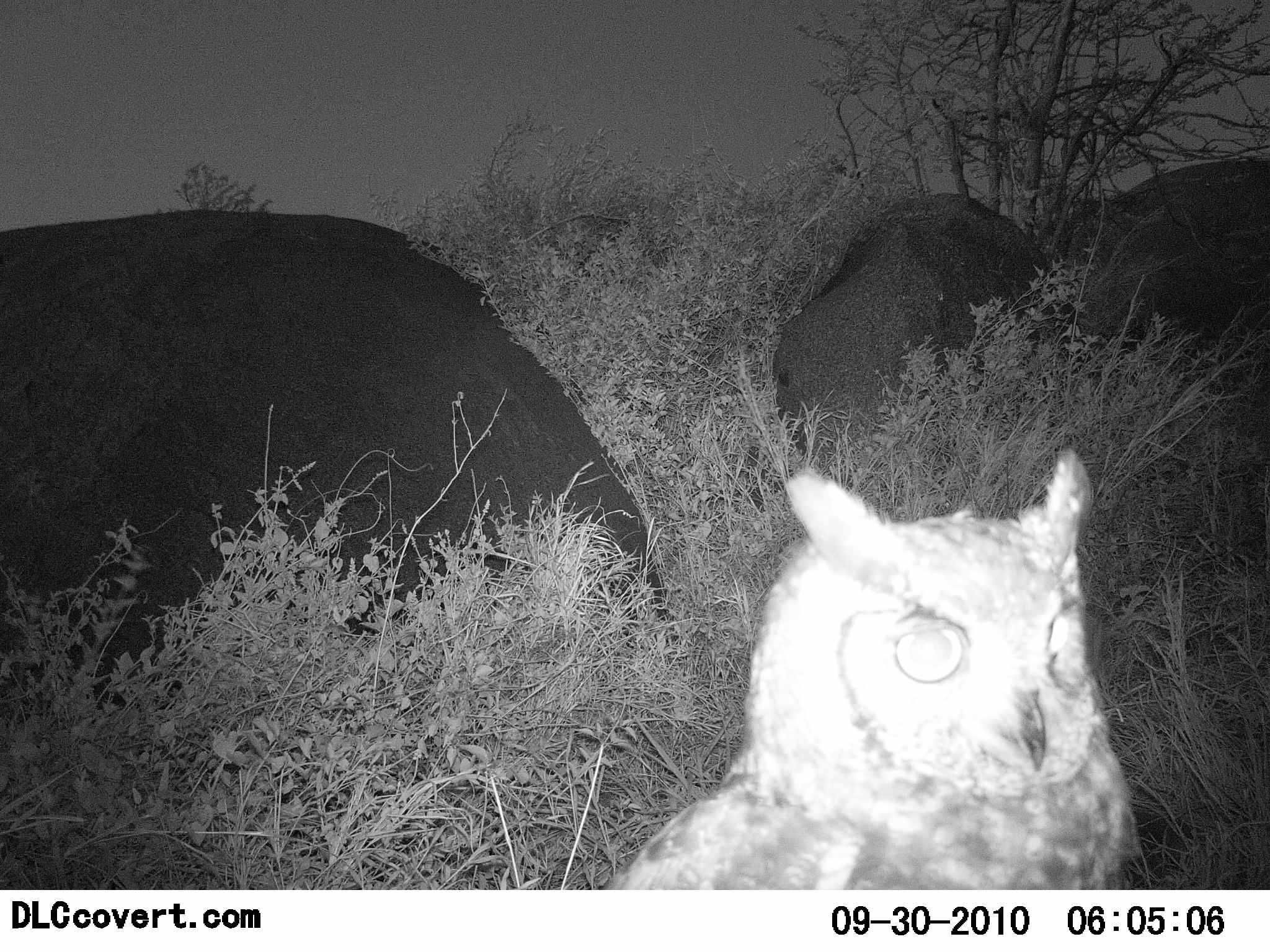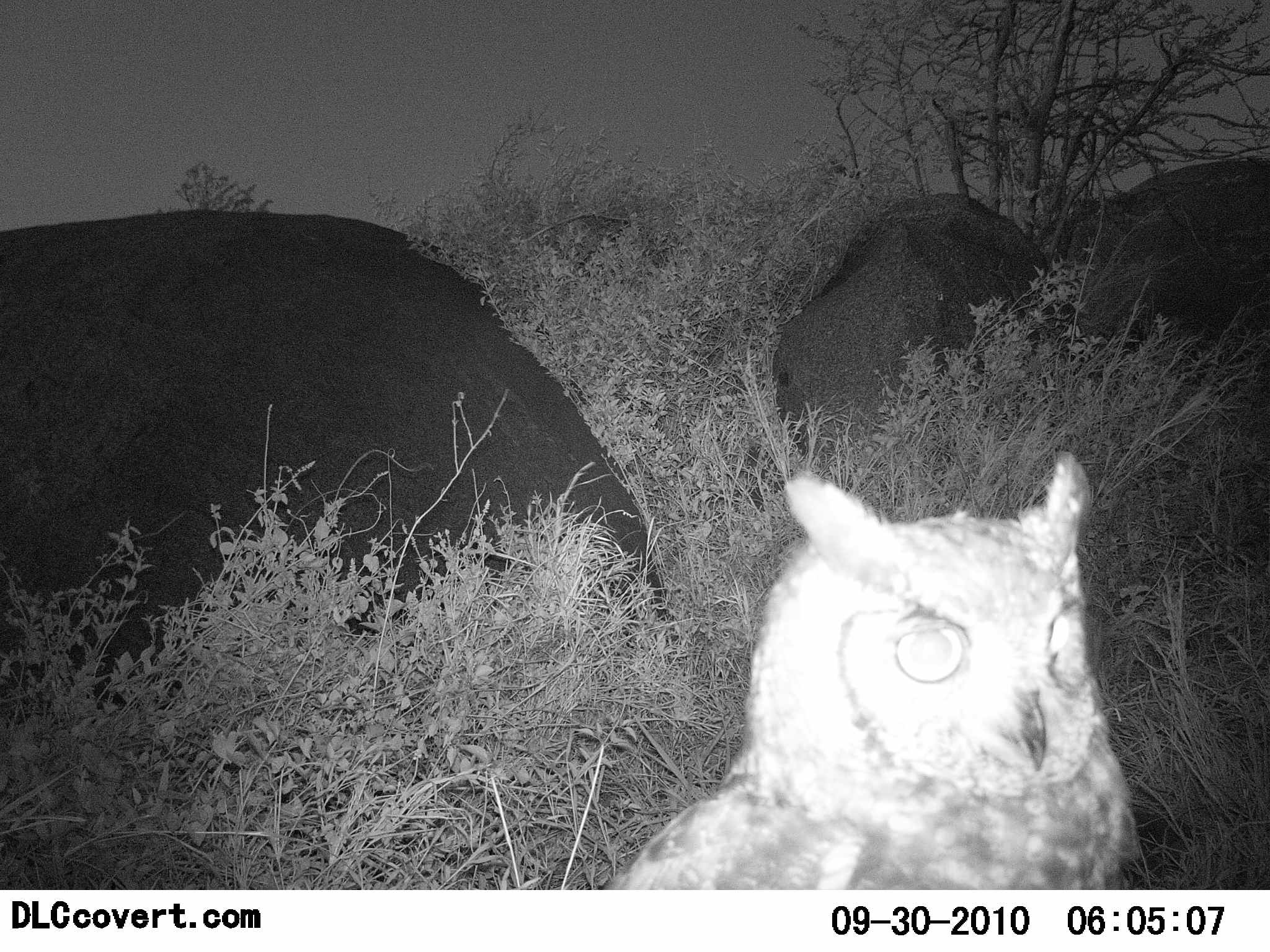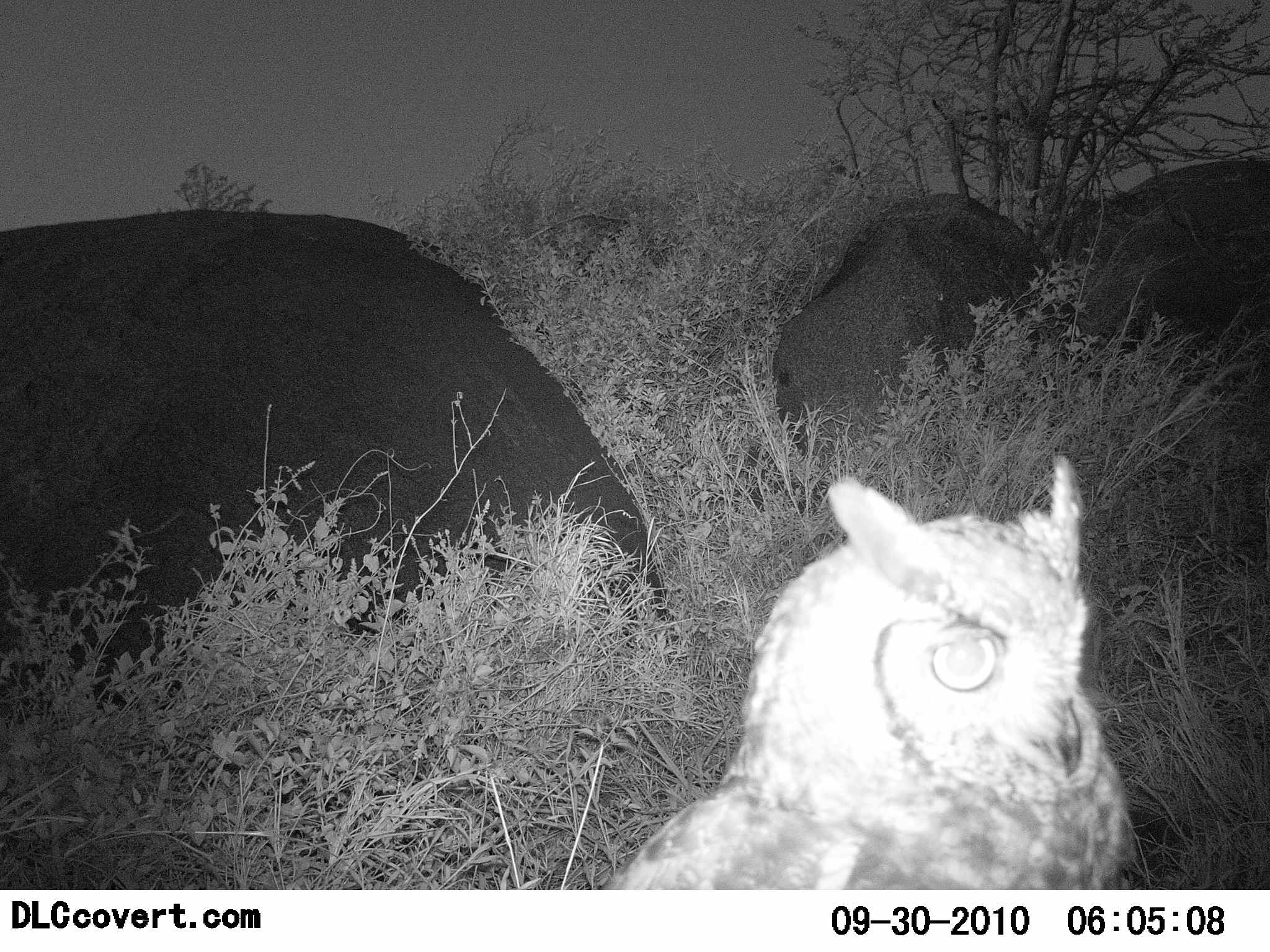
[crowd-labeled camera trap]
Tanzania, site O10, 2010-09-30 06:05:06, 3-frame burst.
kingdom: Animalia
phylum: Chordata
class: Aves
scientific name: Aves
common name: bird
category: otherbird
Otherbird (bird) (Aves), count 1. Behavior (volunteer vote fractions): standing 83%, resting 22%, moving 11%, interacting 0%. Young present (vote fraction): 0%. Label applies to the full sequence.